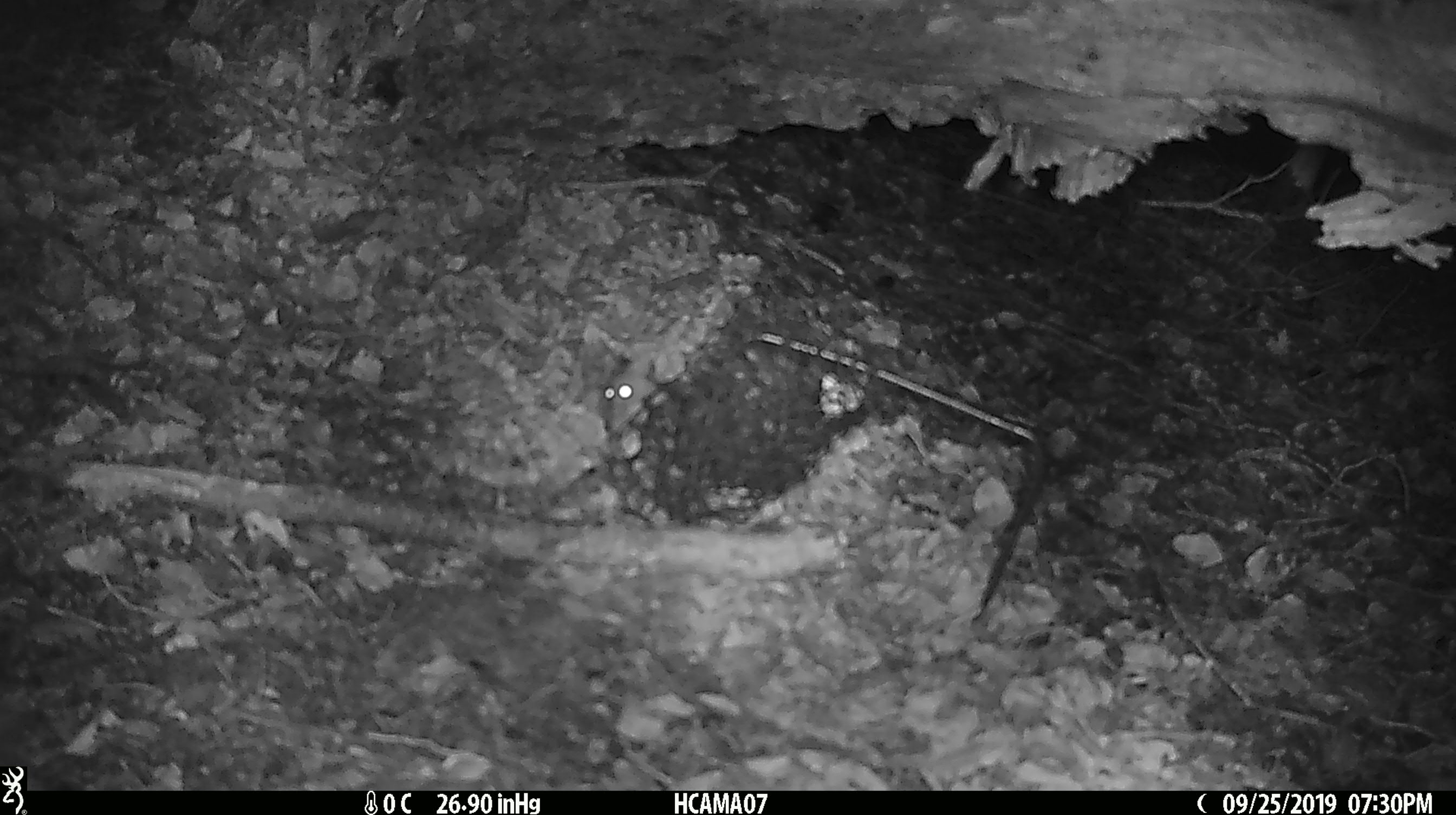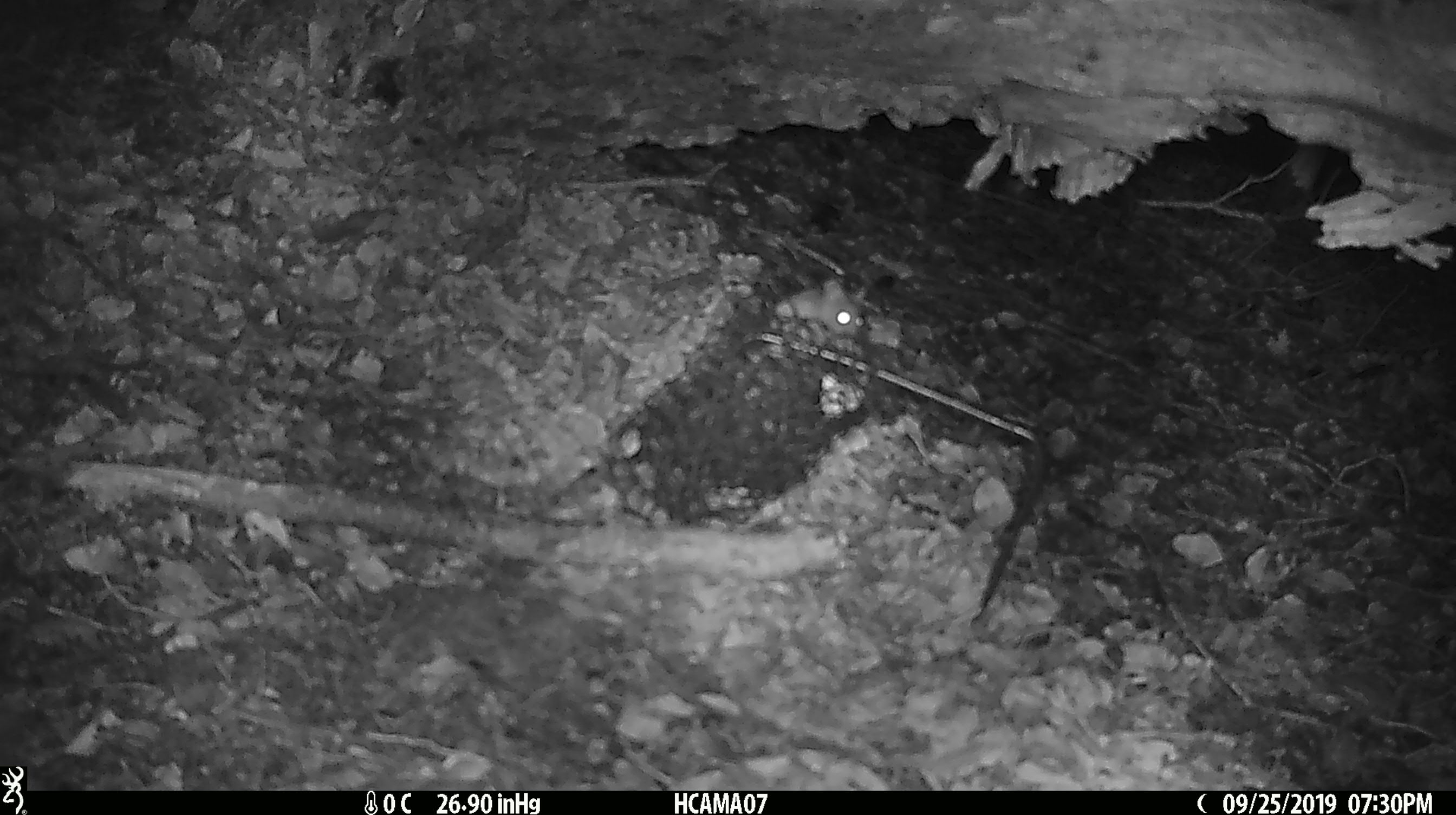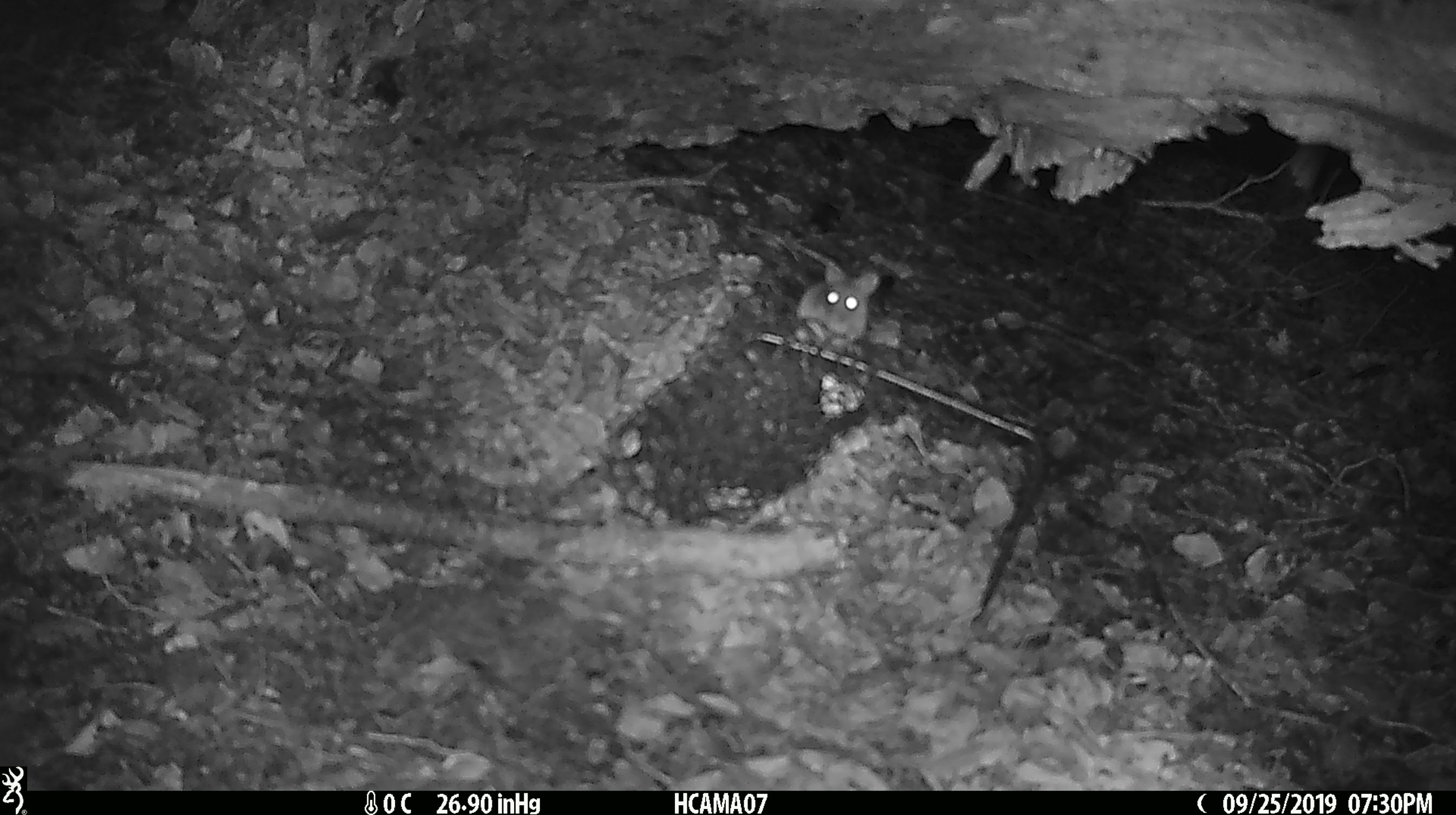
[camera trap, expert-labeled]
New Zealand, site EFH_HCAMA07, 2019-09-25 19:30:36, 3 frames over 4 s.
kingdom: Animalia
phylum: Chordata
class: Mammalia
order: Rodentia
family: Muridae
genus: Mus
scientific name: Mus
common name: mouse